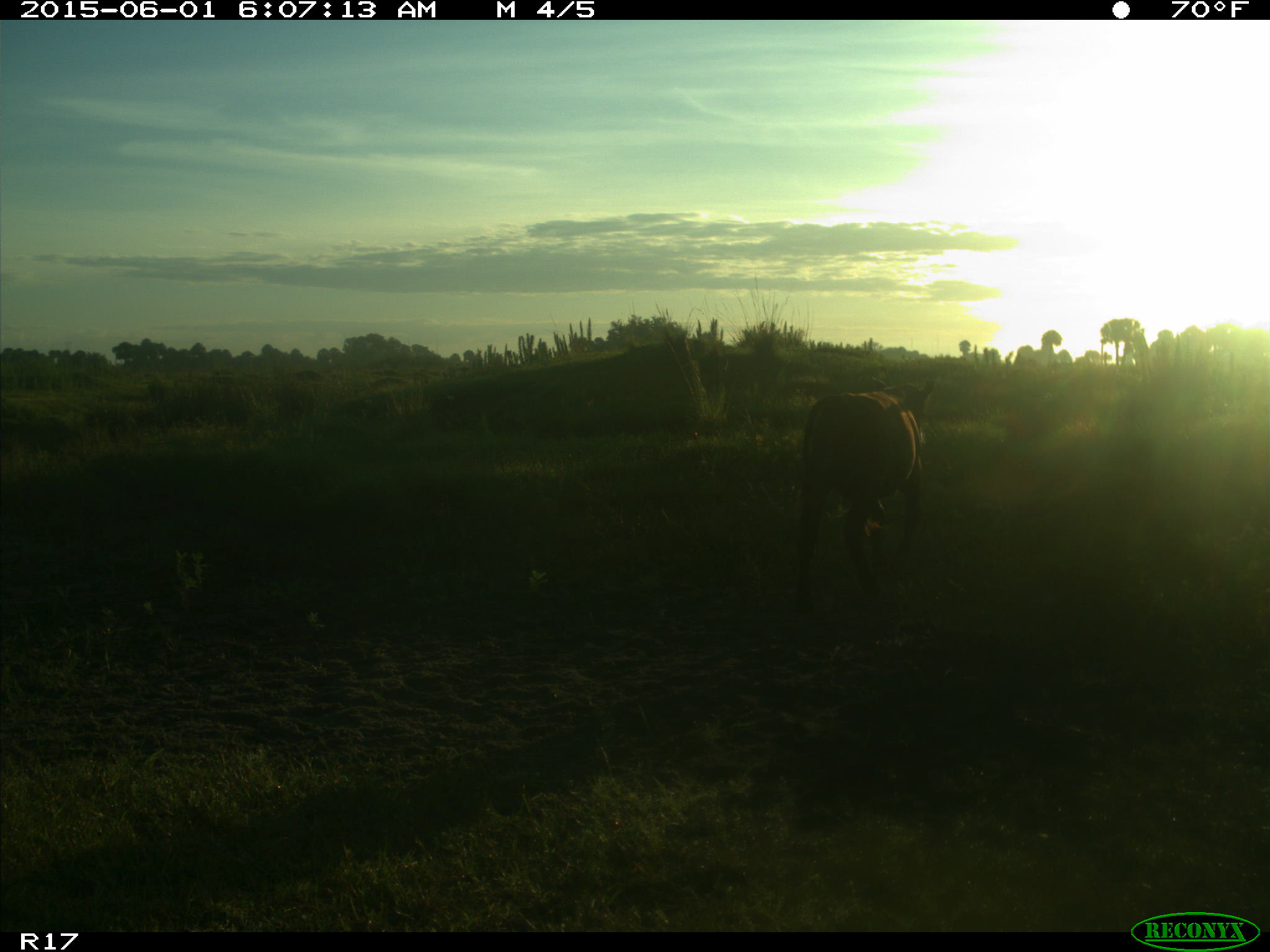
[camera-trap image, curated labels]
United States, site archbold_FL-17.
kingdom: Animalia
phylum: Chordata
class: Mammalia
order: Artiodactyla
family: Bovidae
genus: Bos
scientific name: Bos taurus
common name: domestic cow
Bos taurus (domestic cow).